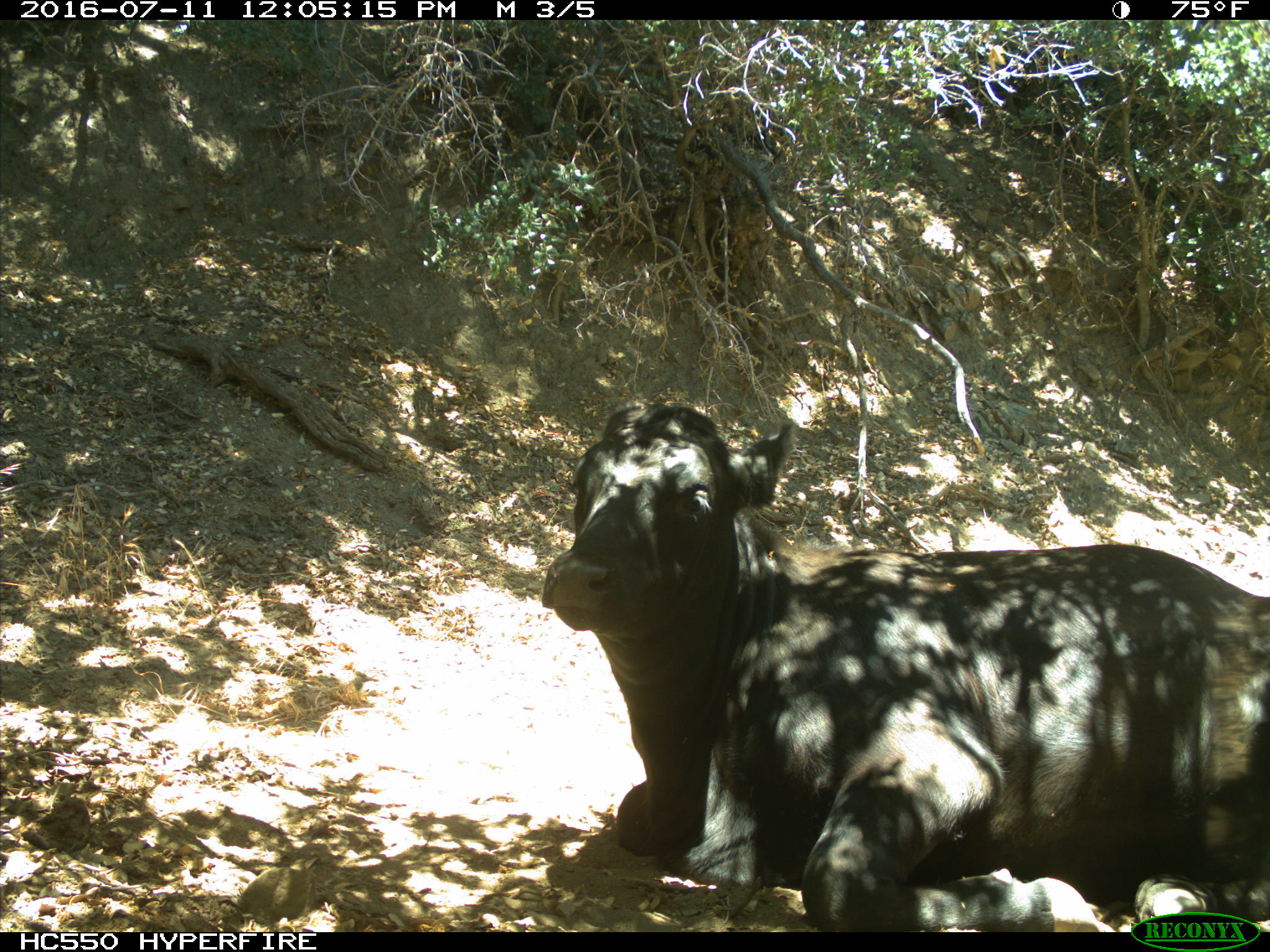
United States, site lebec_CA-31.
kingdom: Animalia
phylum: Chordata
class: Mammalia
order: Artiodactyla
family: Bovidae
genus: Bos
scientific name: Bos taurus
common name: domestic cow